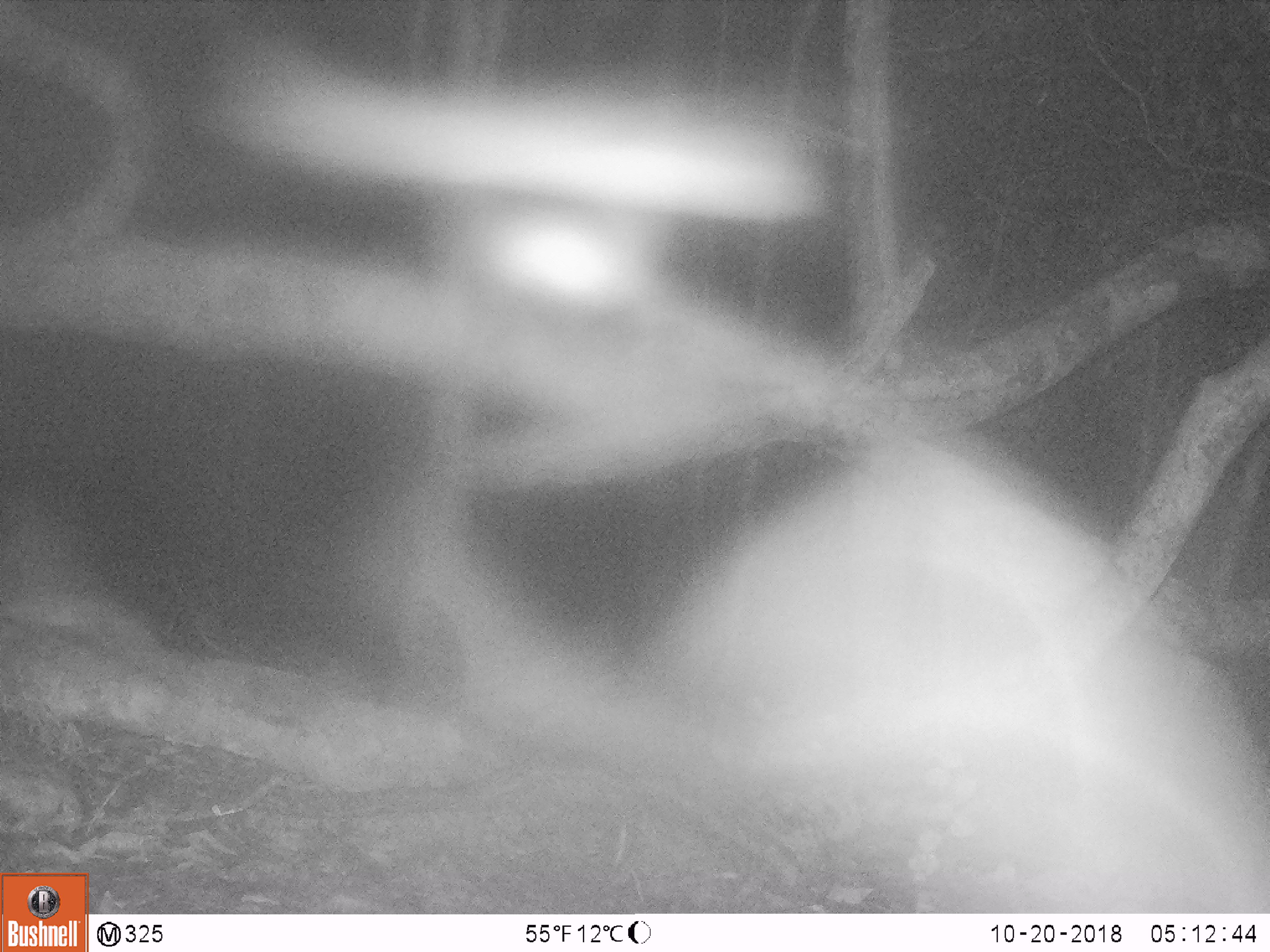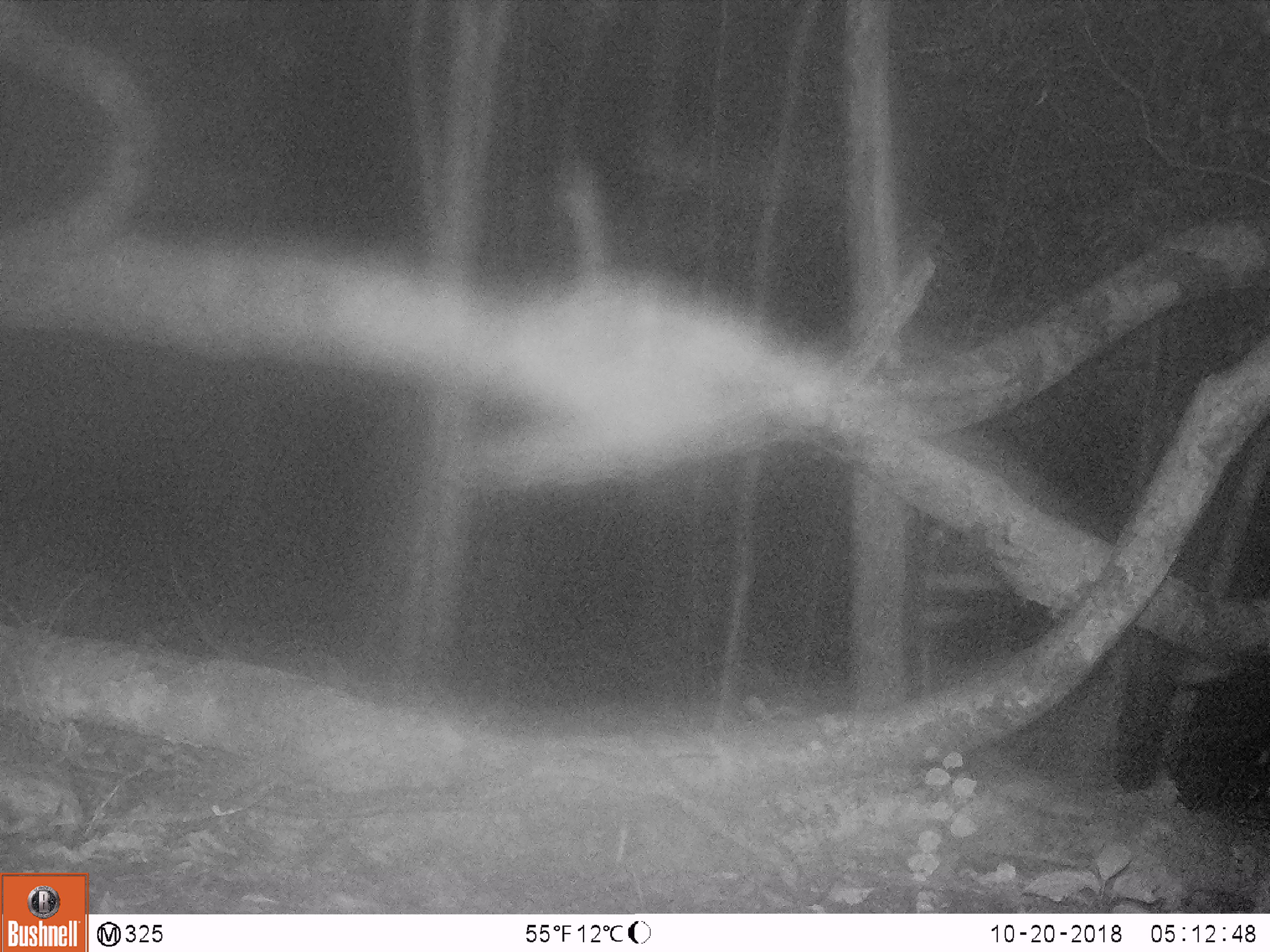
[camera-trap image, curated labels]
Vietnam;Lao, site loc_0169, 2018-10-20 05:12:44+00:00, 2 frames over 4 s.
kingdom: Animalia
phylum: Chordata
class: Mammalia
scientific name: Mammalia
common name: mammal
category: unidentified small mammal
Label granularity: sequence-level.